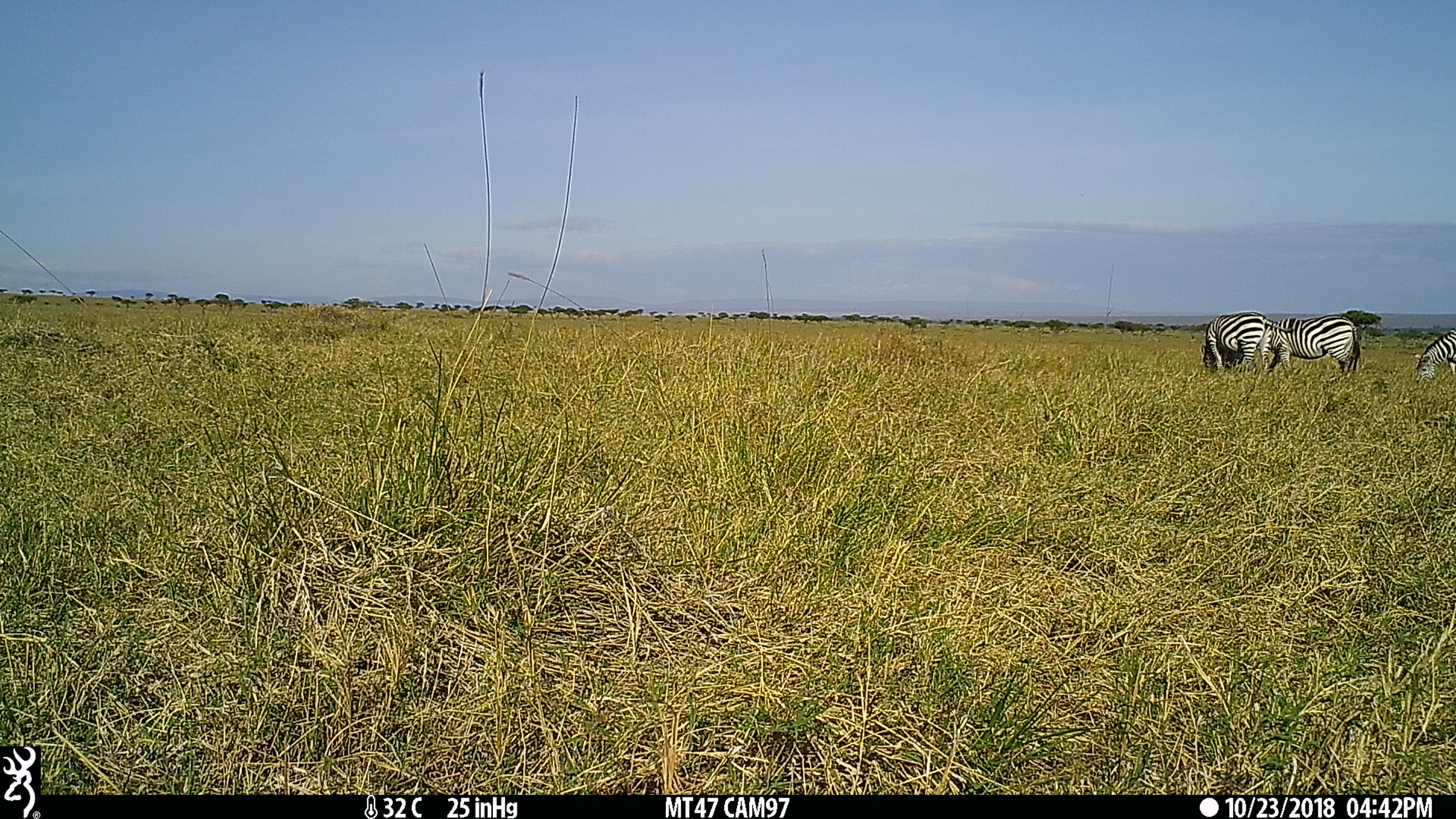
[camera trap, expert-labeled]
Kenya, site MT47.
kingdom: Animalia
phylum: Chordata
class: Mammalia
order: Perissodactyla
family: Equidae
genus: Equus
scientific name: Equus quagga burchellii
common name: burchell's zebra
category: zebra